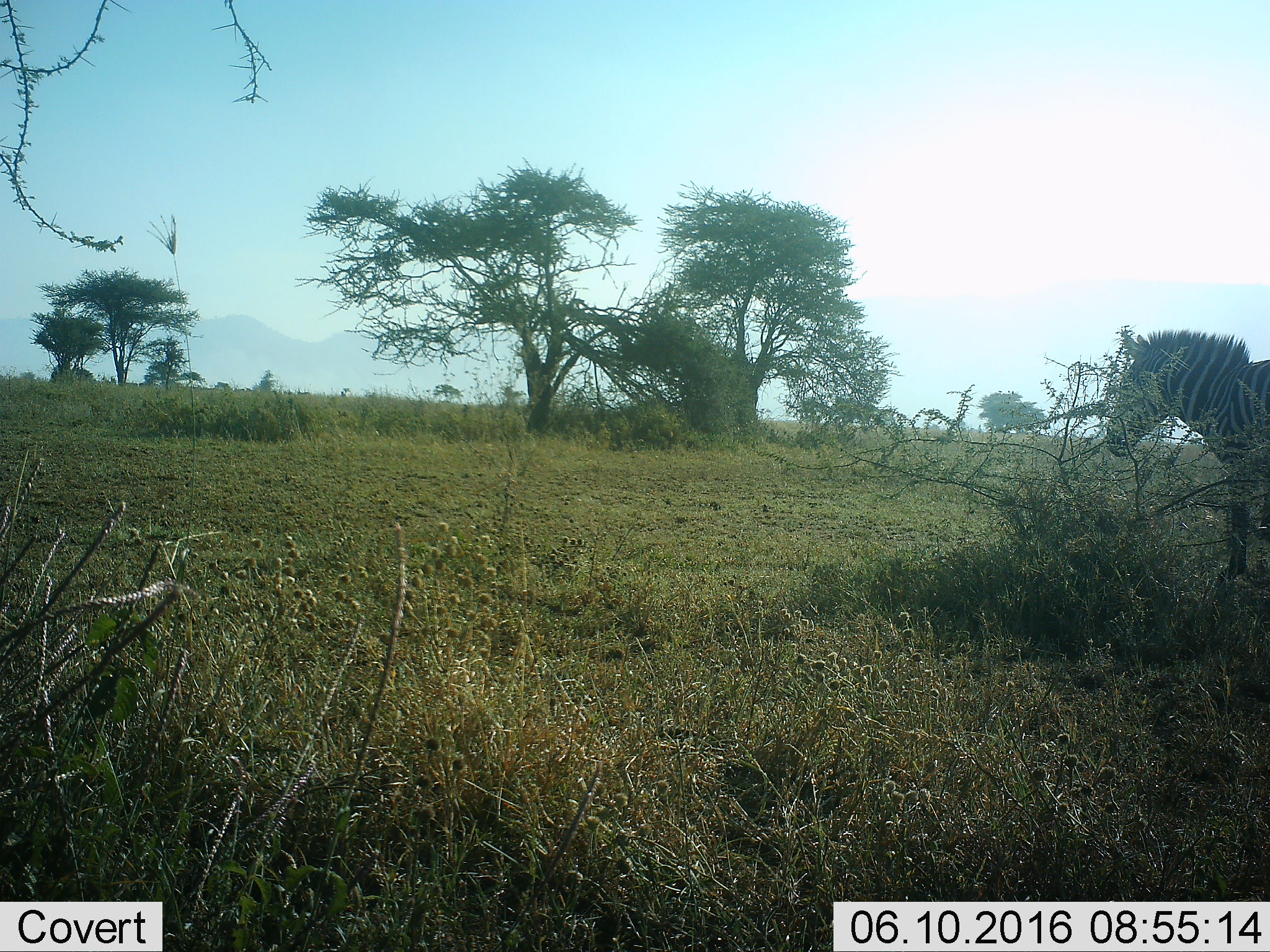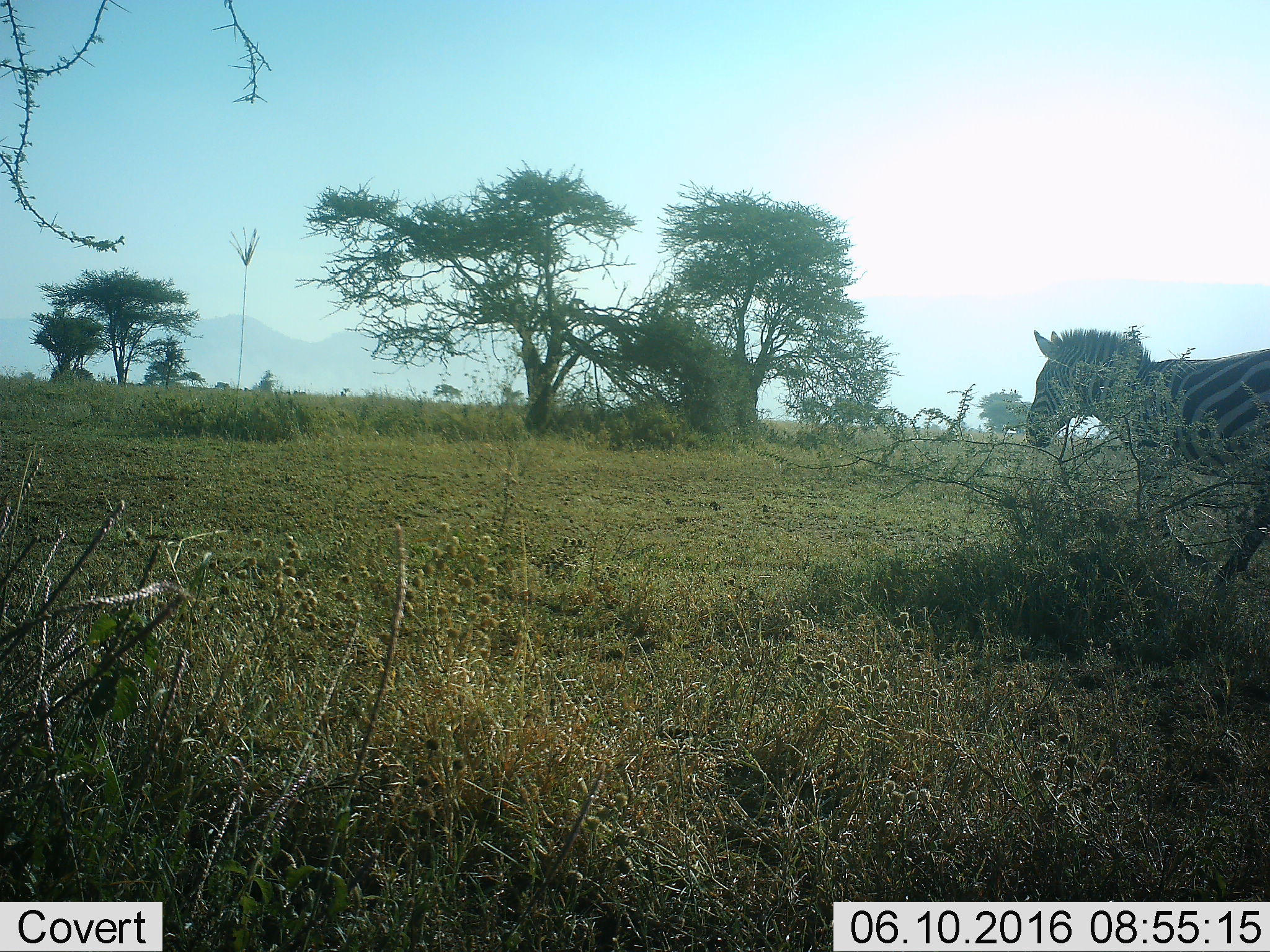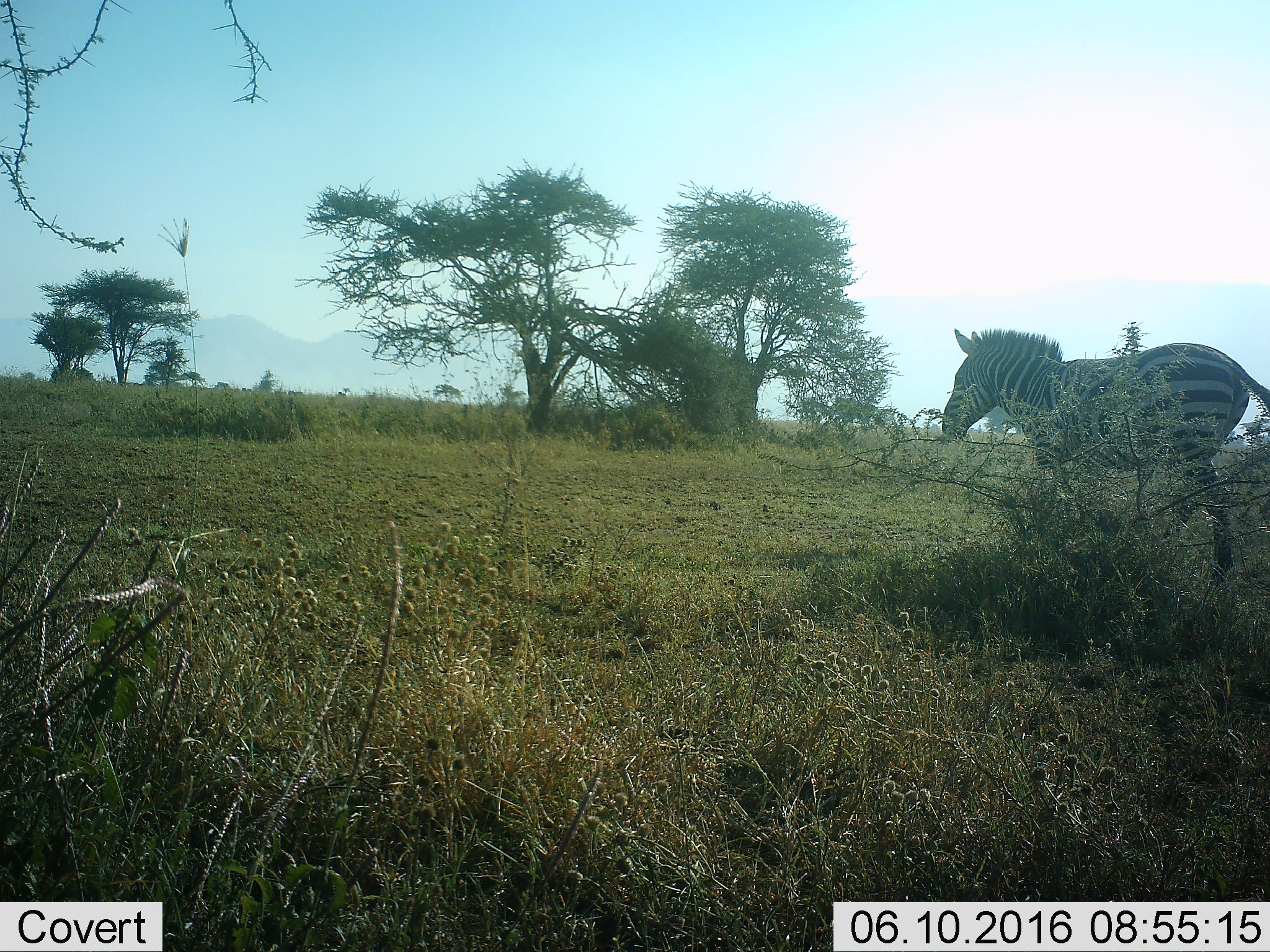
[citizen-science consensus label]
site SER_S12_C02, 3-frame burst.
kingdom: Animalia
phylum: Chordata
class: Mammalia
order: Perissodactyla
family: Equidae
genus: Equus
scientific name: Equus quagga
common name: plains zebra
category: zebraplains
Zebraplains (plains zebra) (Equus quagga), count 1. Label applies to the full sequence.